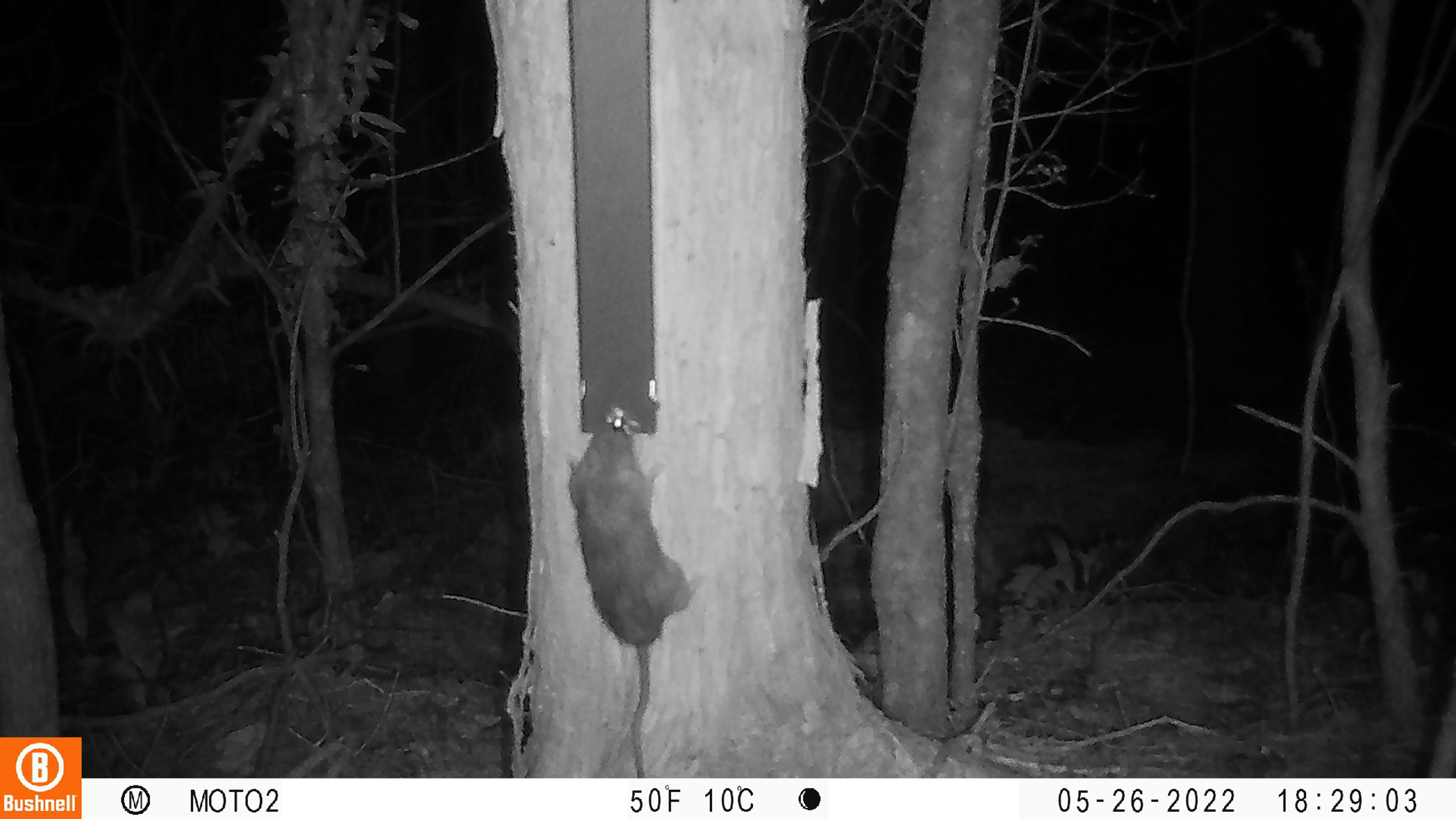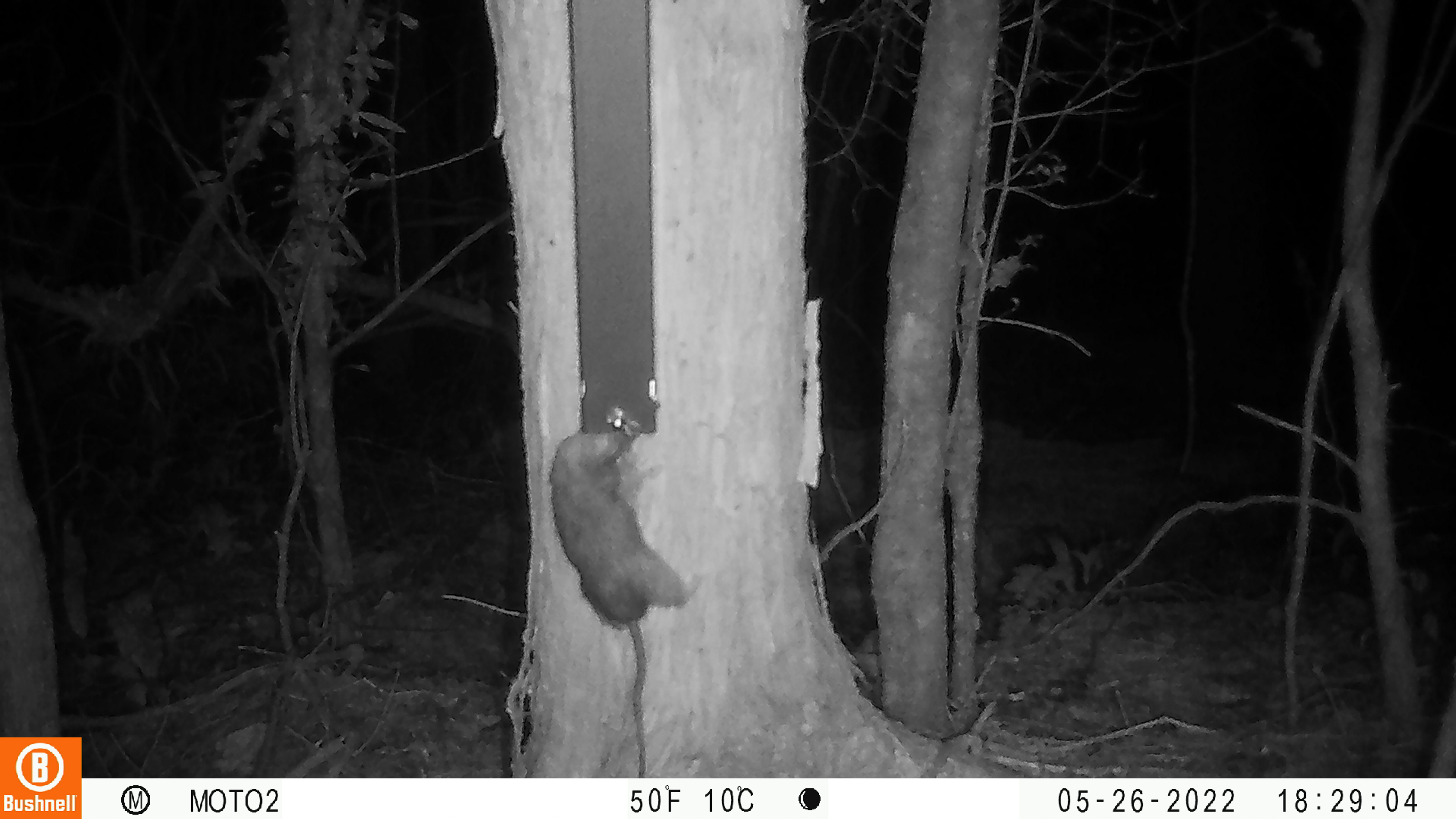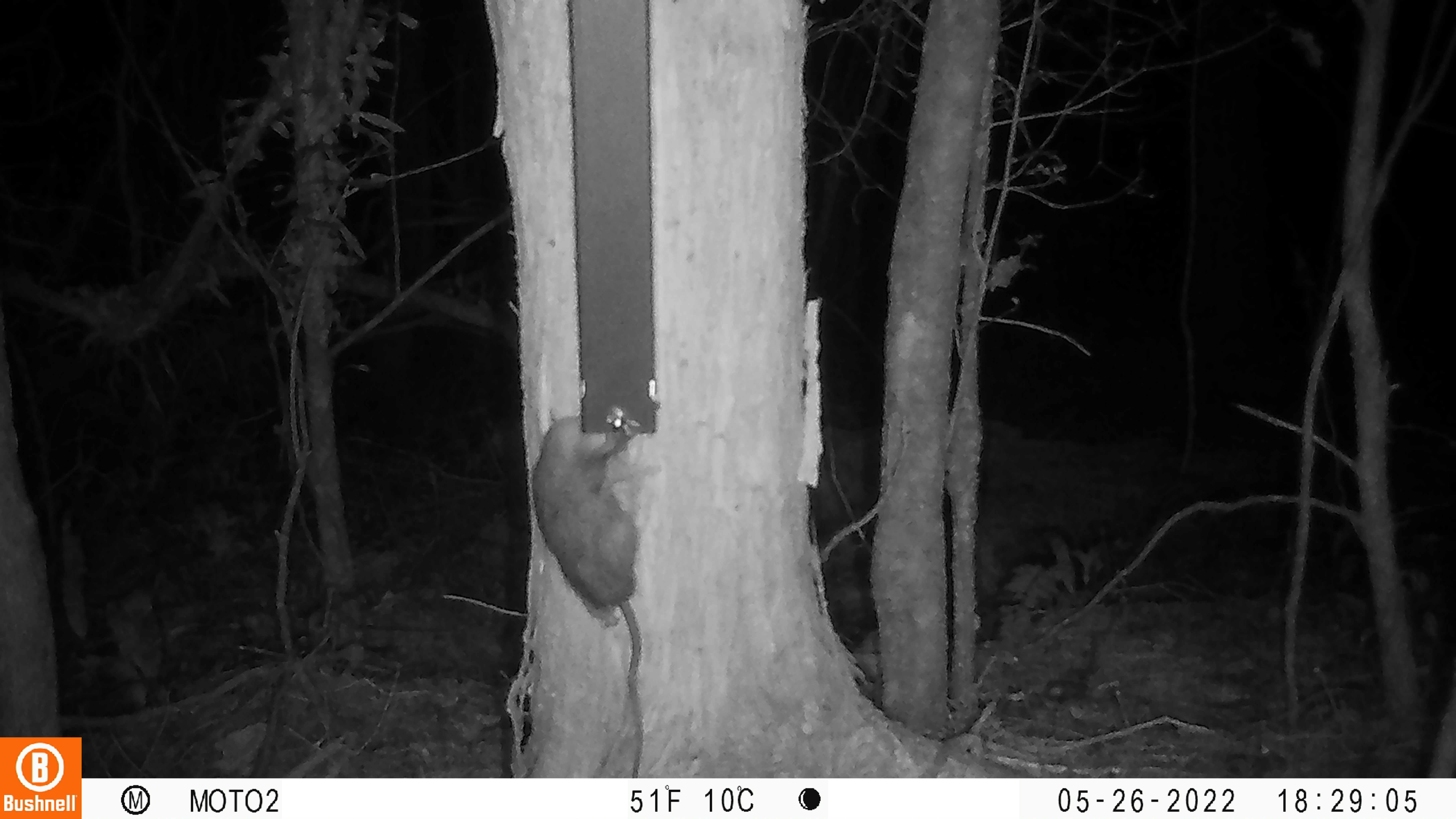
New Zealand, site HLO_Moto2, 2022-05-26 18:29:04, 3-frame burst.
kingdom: Animalia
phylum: Chordata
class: Mammalia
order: Rodentia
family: Muridae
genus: Rattus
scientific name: Rattus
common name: rat